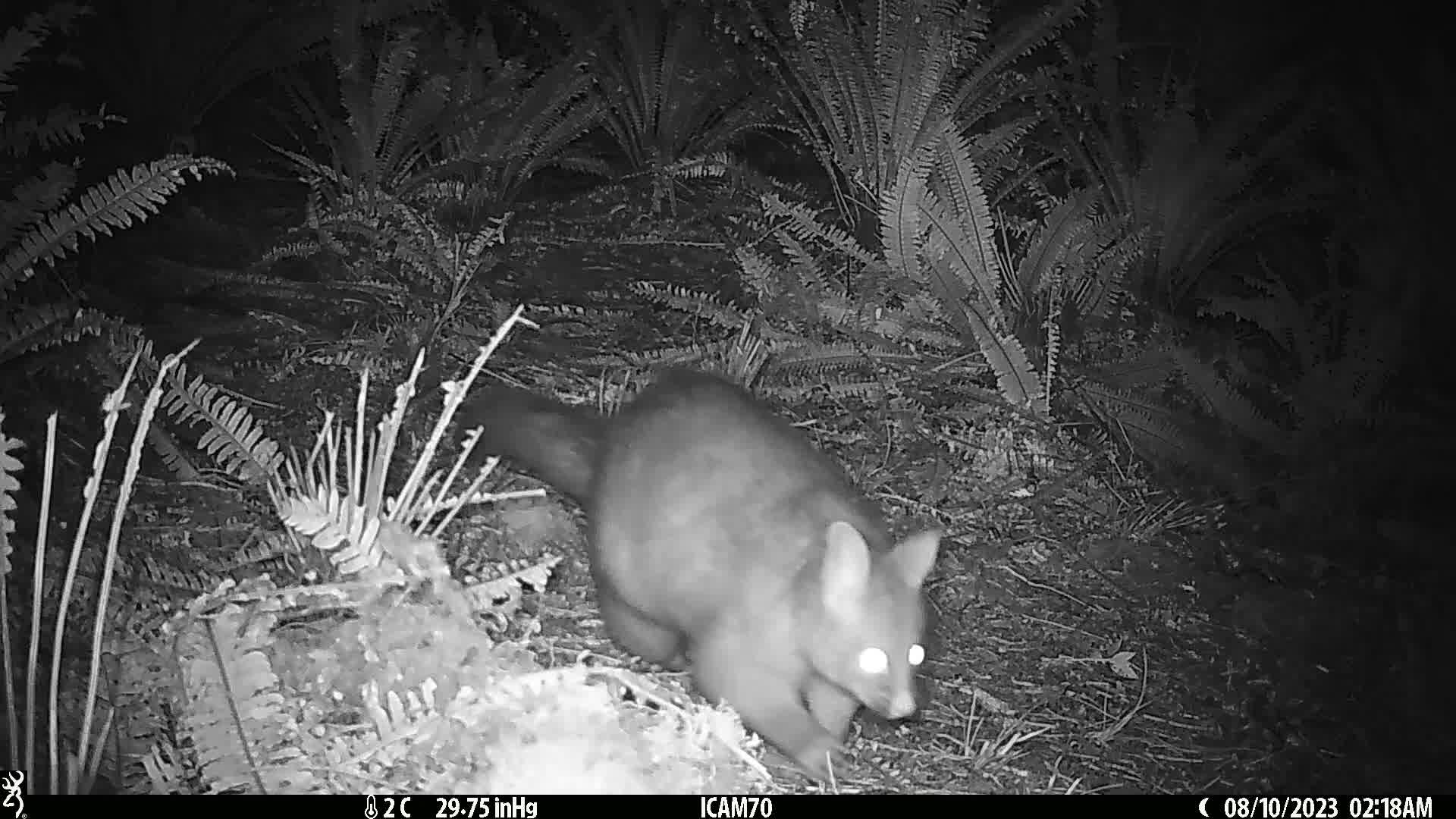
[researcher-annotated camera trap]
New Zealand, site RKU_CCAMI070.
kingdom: Animalia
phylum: Chordata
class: Mammalia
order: Diprotodontia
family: Phalangeridae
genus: Trichosurus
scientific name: Trichosurus vulpecula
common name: common brushtail possum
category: possum